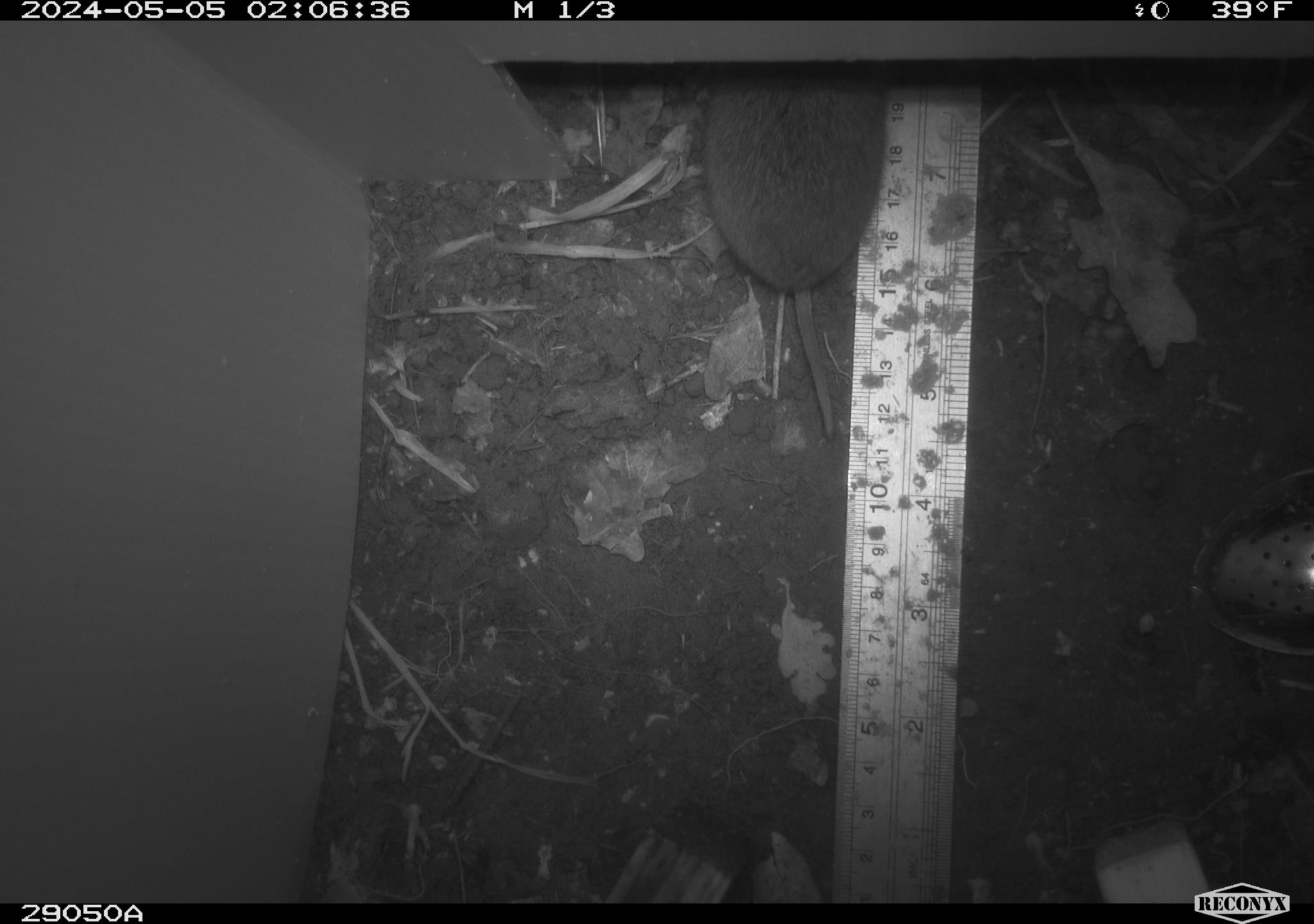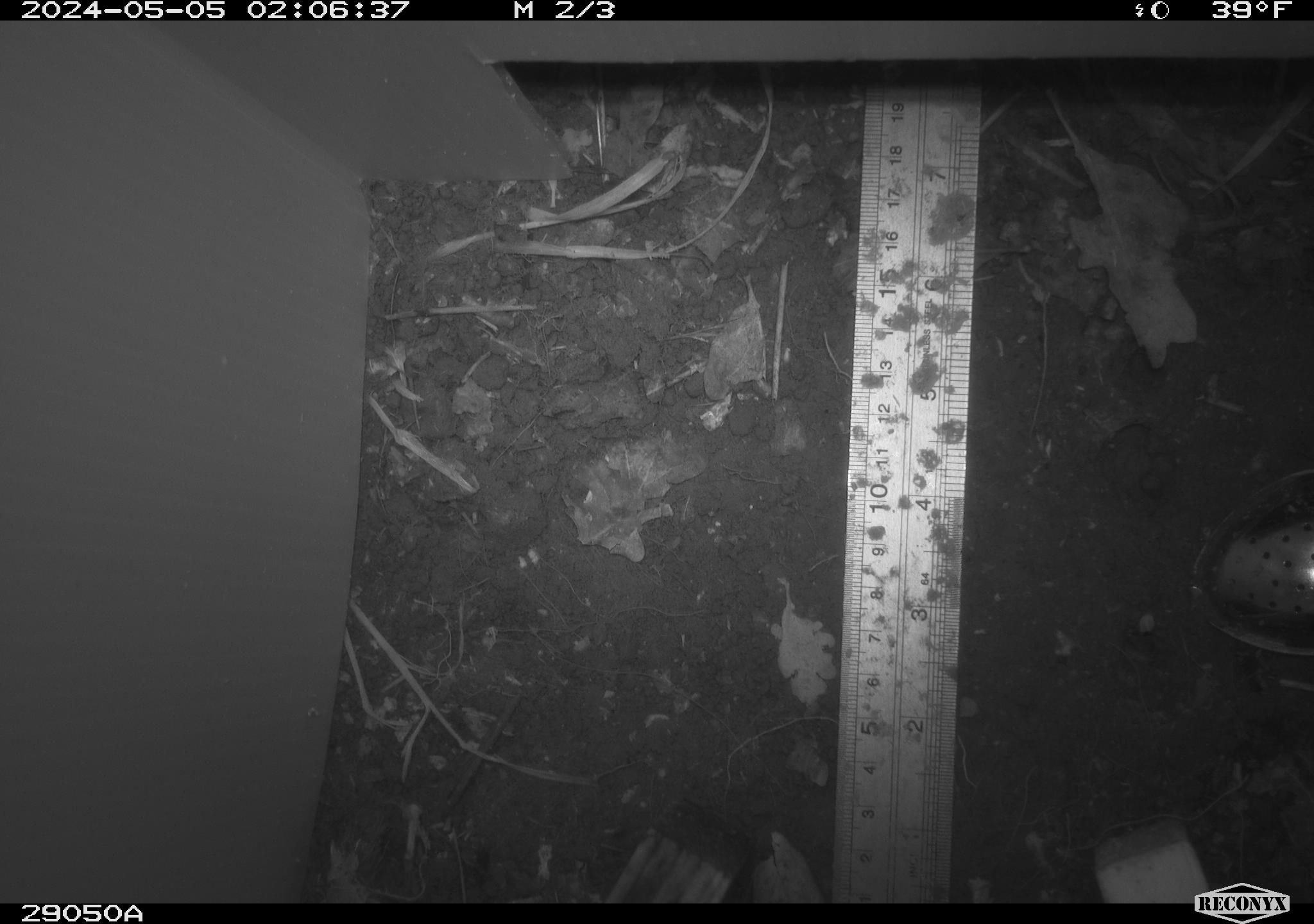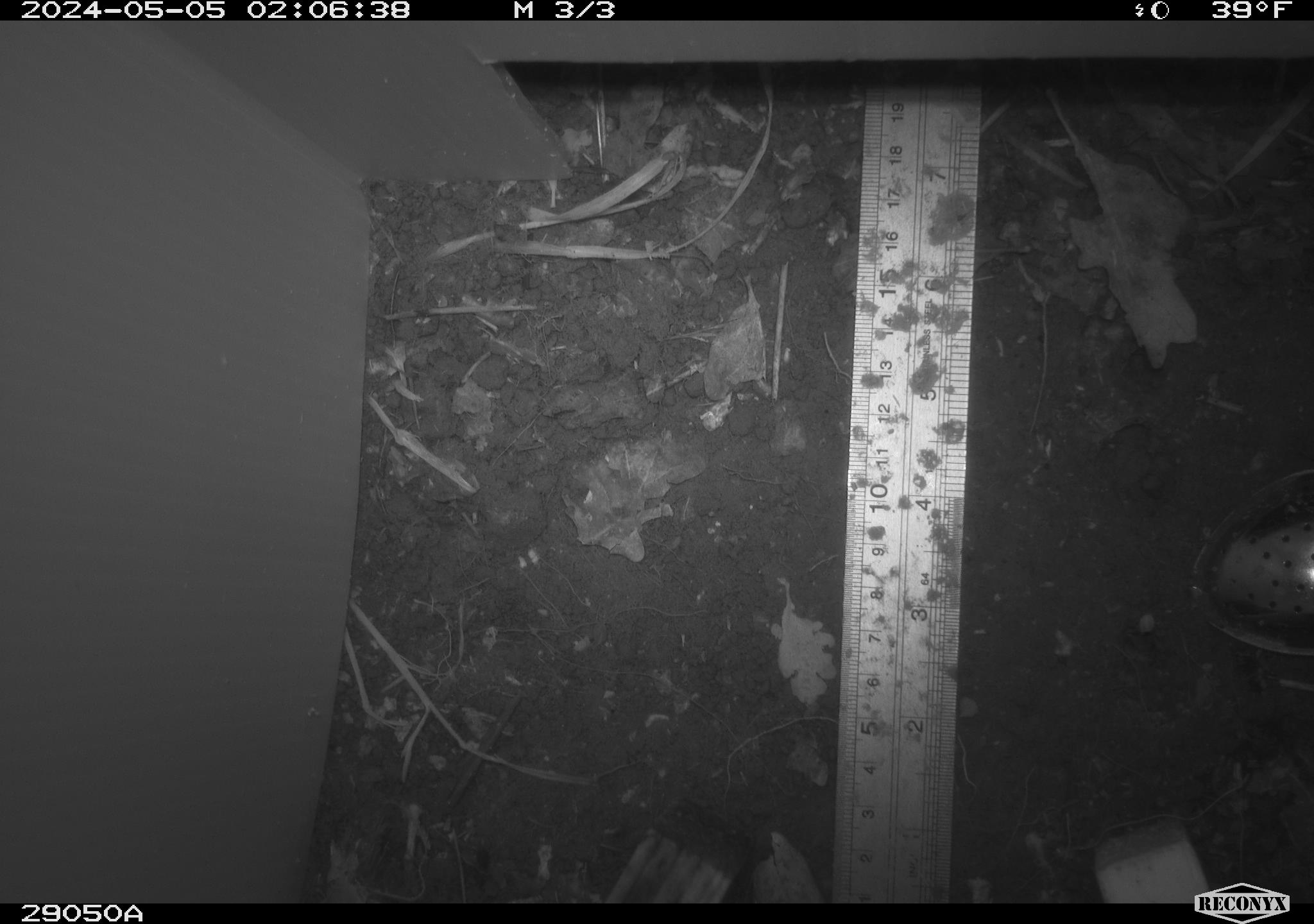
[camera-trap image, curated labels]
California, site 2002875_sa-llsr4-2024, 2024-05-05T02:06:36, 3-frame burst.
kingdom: Animalia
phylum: Chordata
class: Mammalia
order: Rodentia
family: Cricetidae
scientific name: Arvicolinae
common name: voles, lemmings, and muskrats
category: arvicolinae subfamily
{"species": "arvicolinae subfamily (voles, lemmings, and muskrats) (Arvicolinae)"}